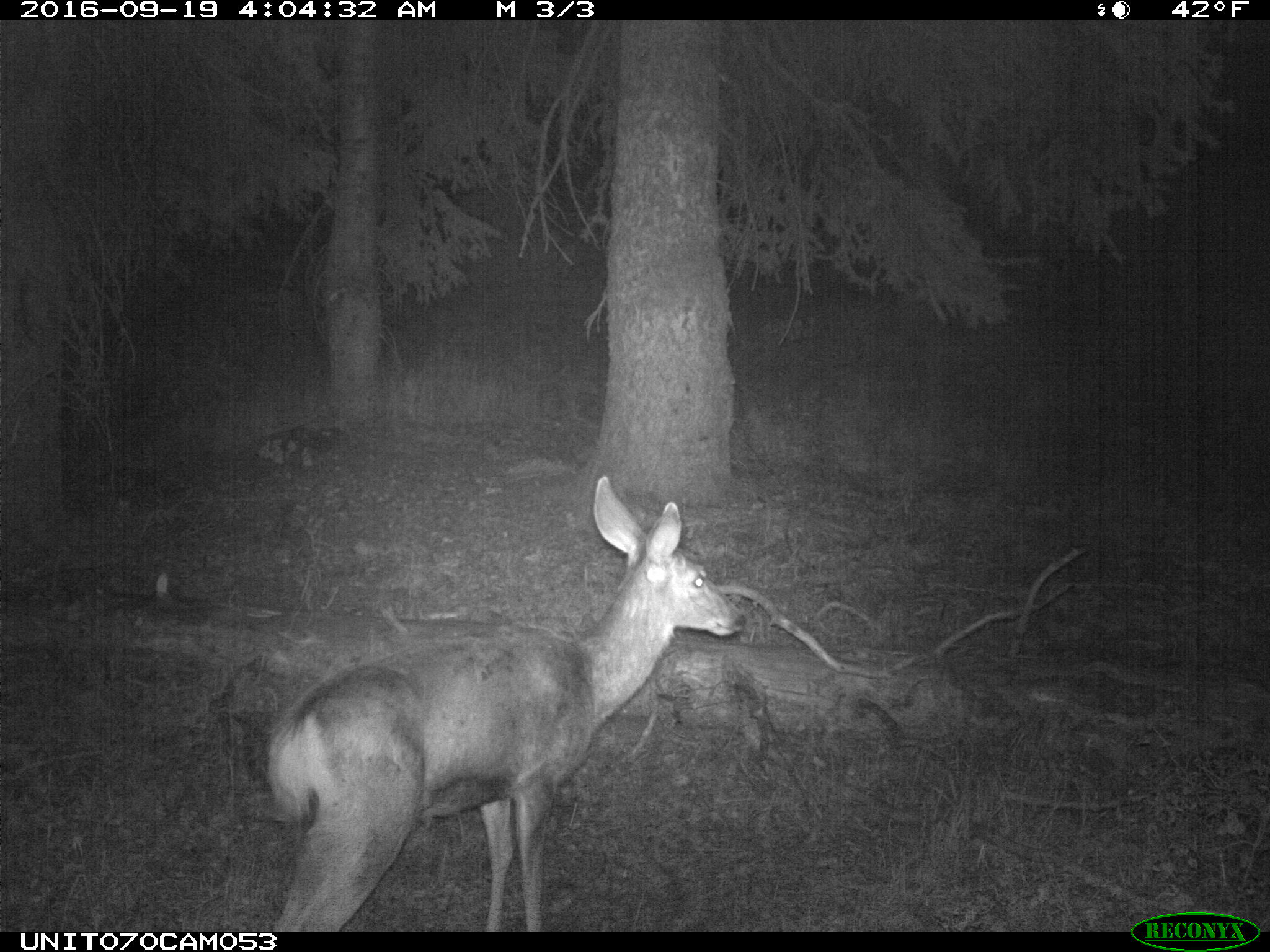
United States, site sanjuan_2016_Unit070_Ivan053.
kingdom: Animalia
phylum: Chordata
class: Mammalia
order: Artiodactyla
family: Cervidae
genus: Odocoileus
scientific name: Odocoileus hemionus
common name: mule deer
Odocoileus hemionus (mule deer).